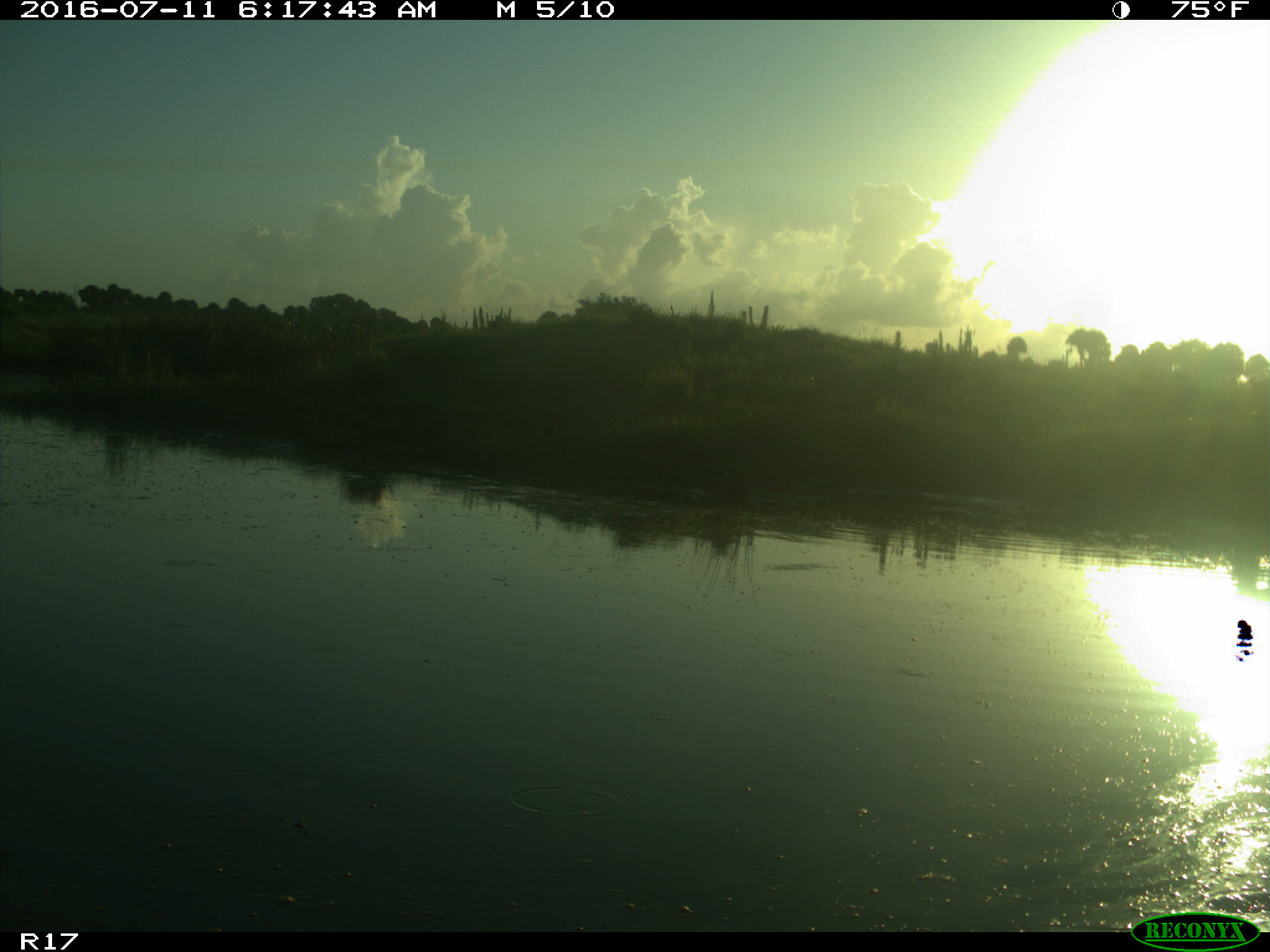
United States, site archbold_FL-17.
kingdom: Animalia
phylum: Chordata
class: Mammalia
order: Artiodactyla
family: Suidae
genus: Sus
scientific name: Sus scrofa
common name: wild boar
Sus scrofa (wild boar).